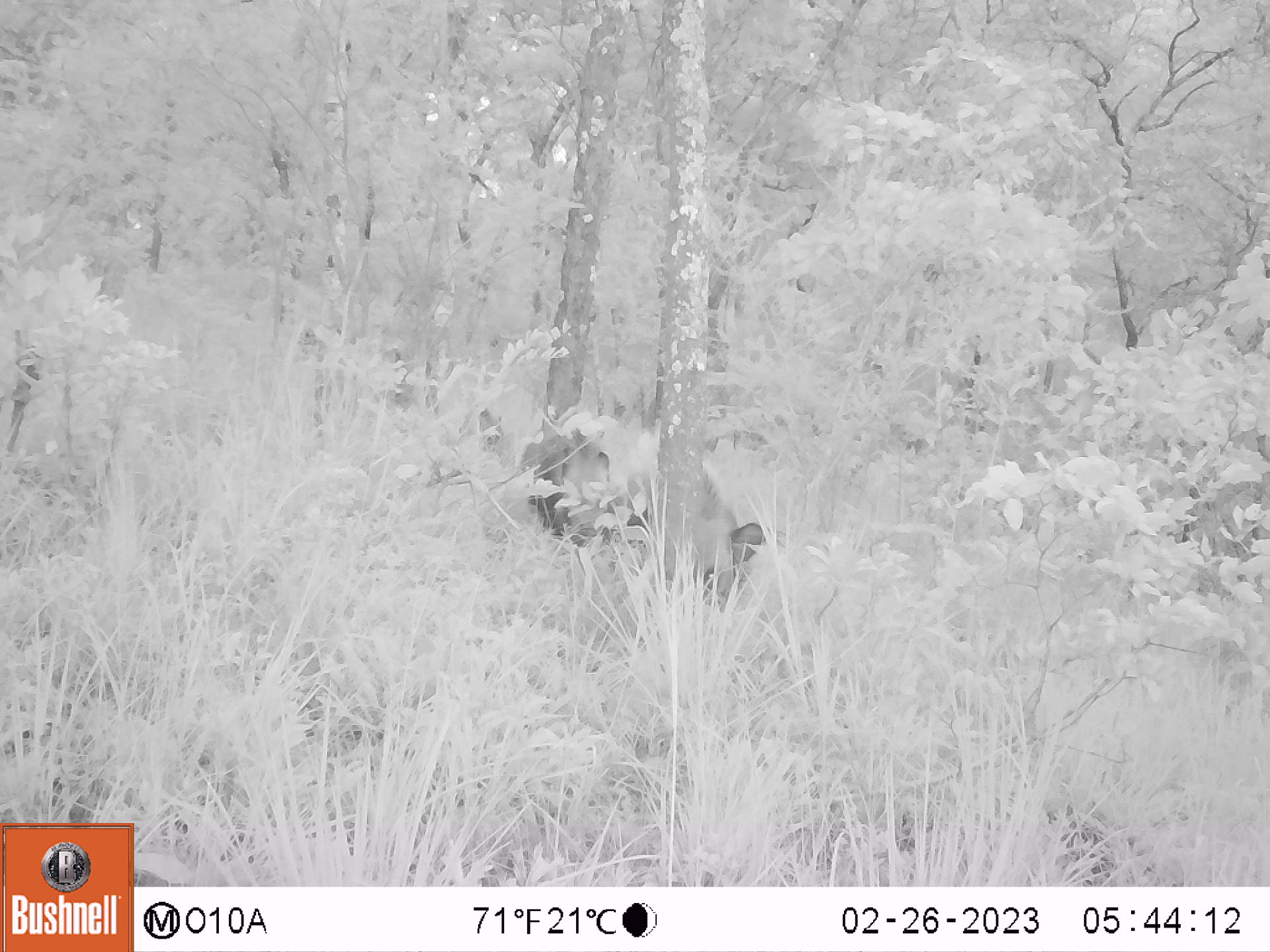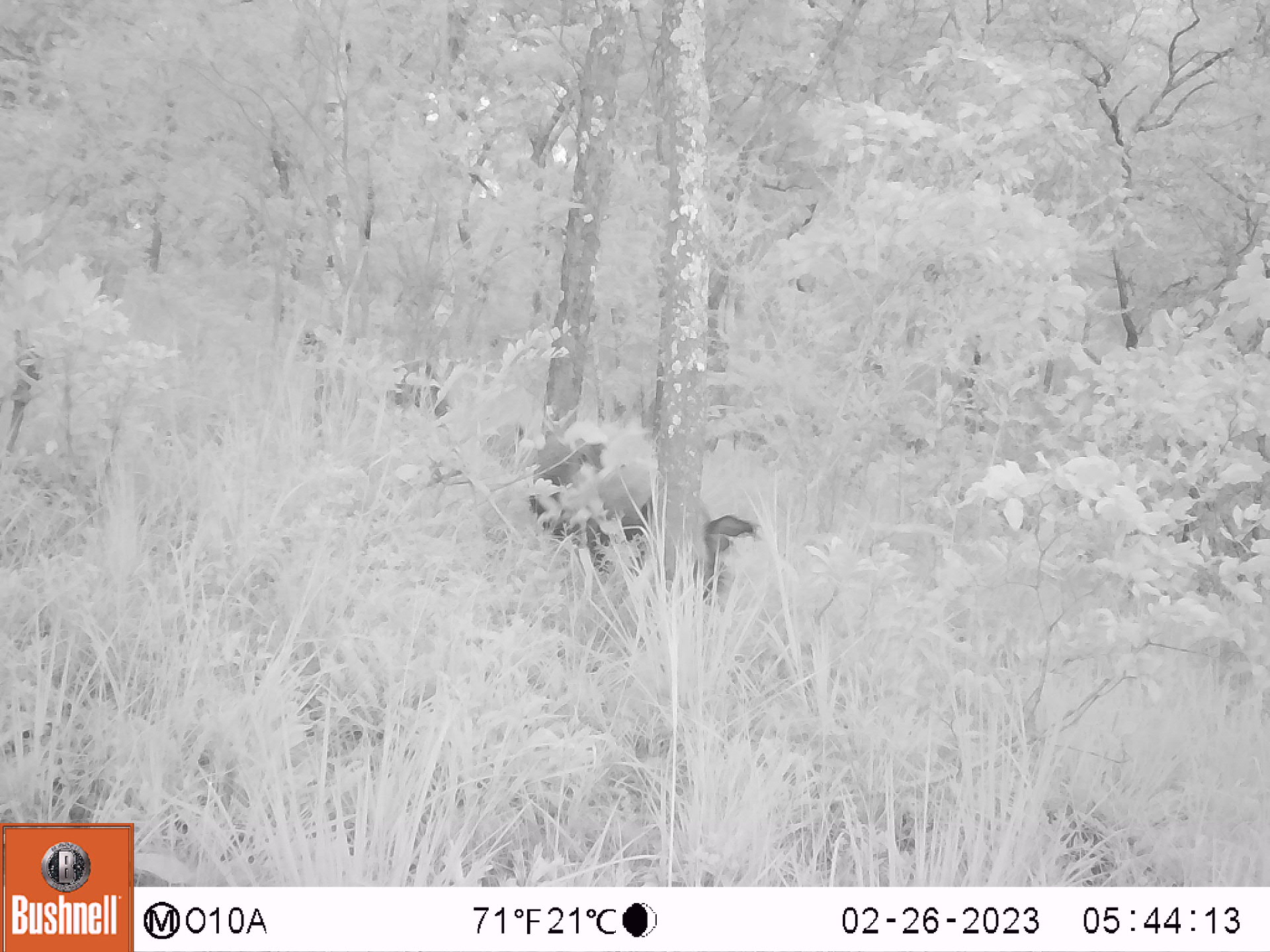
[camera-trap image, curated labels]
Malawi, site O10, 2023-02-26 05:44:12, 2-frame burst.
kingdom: Animalia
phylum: Chordata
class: Mammalia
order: Artiodactyla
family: Suidae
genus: Potamochoerus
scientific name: Potamochoerus larvatus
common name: bushpig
Bushpig (Potamochoerus larvatus), count 1.